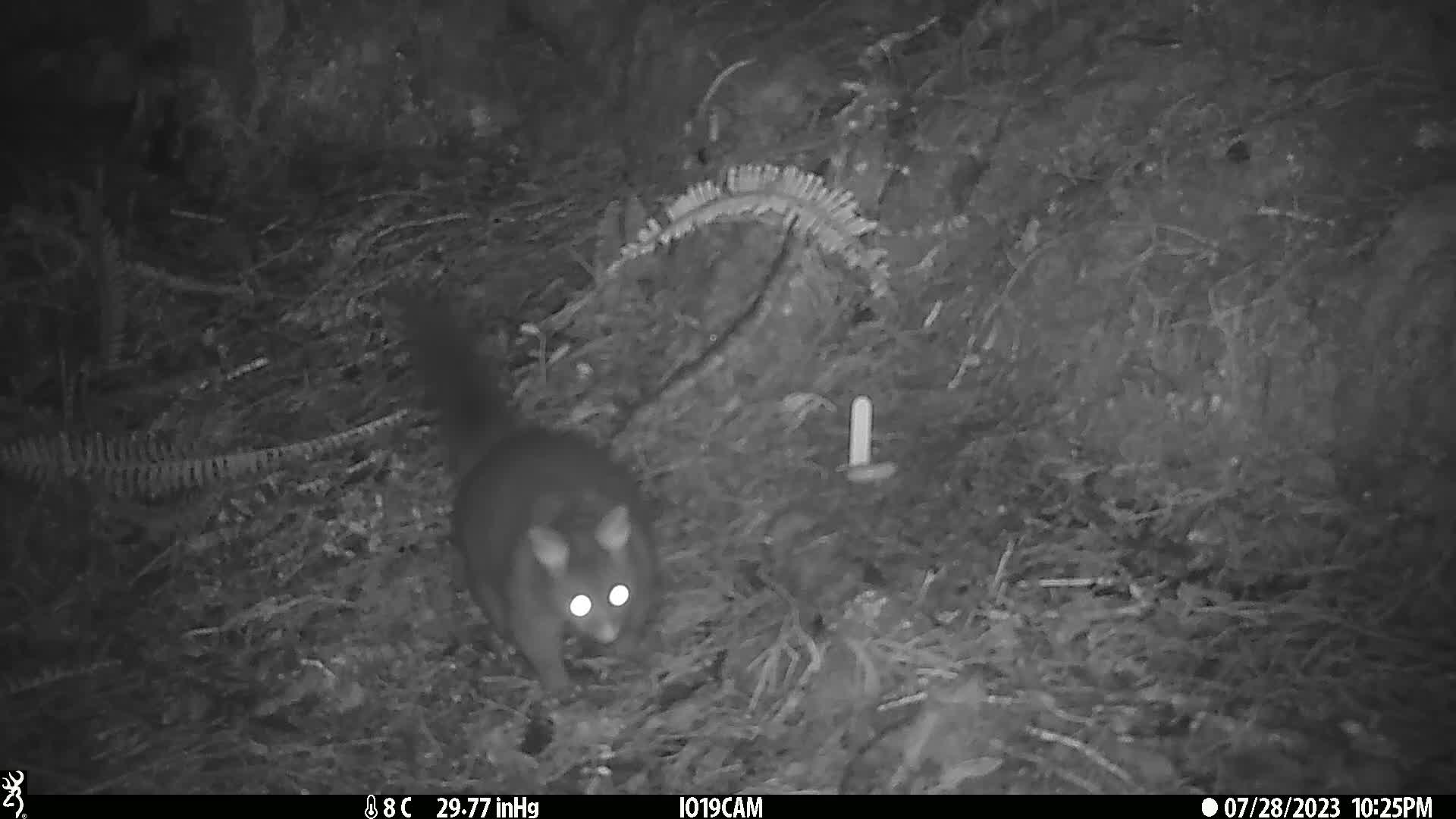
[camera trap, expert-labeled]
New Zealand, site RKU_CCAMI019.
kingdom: Animalia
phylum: Chordata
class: Mammalia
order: Diprotodontia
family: Phalangeridae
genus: Trichosurus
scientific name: Trichosurus vulpecula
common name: common brushtail possum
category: possum